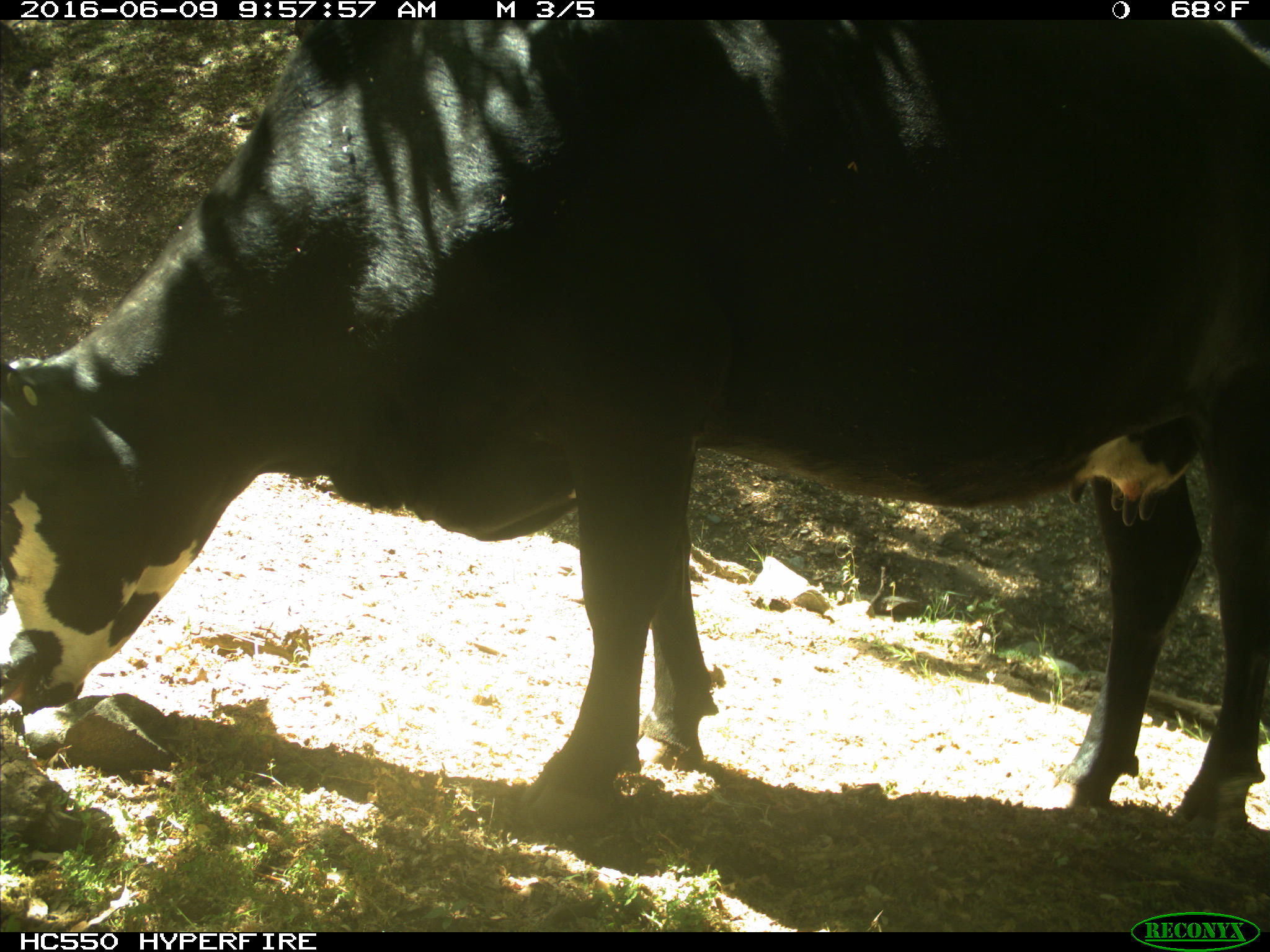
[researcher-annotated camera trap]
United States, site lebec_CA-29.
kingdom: Animalia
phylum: Chordata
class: Mammalia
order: Artiodactyla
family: Bovidae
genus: Bos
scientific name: Bos taurus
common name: domestic cow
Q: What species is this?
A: Bos taurus (domestic cow).